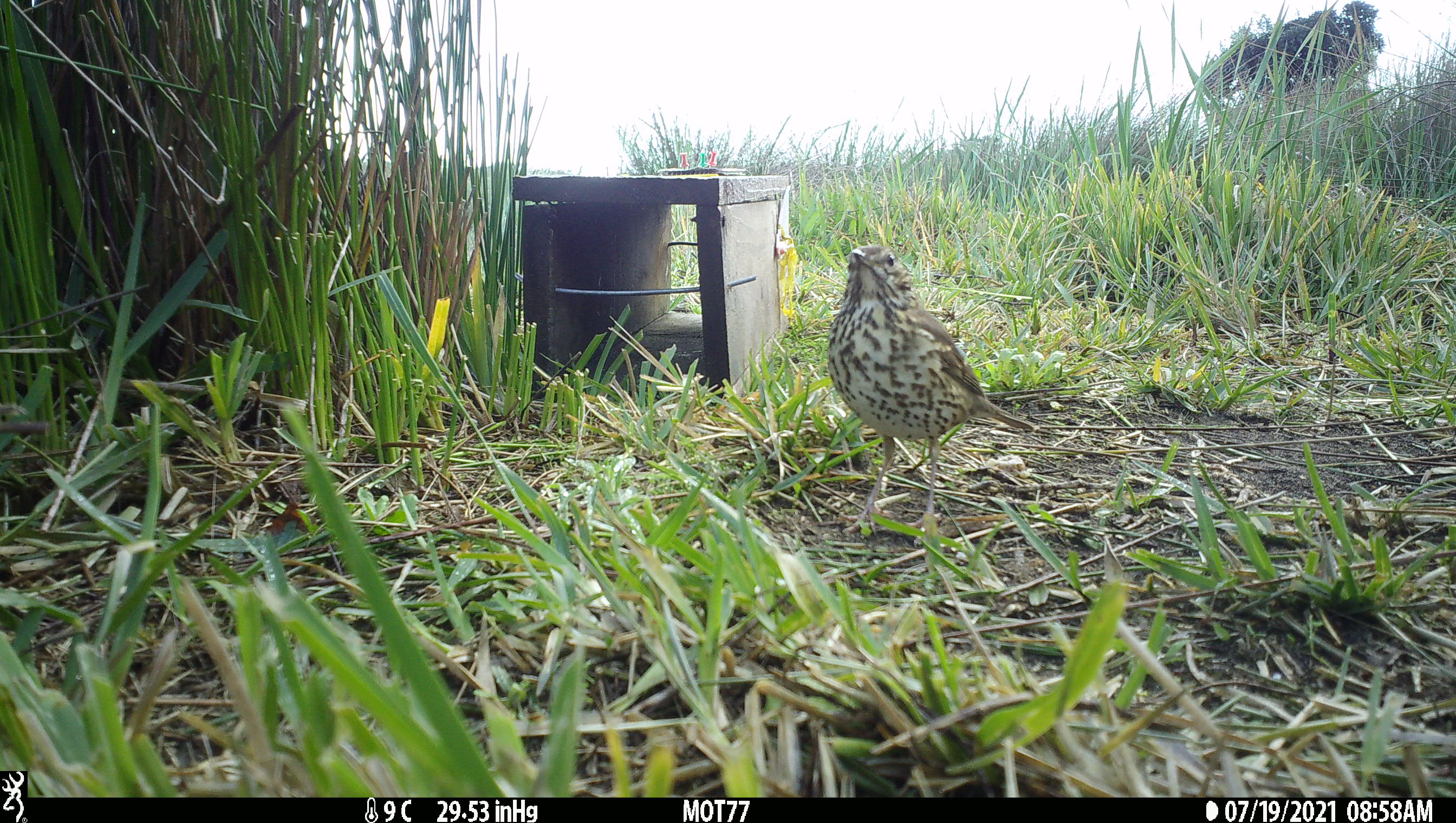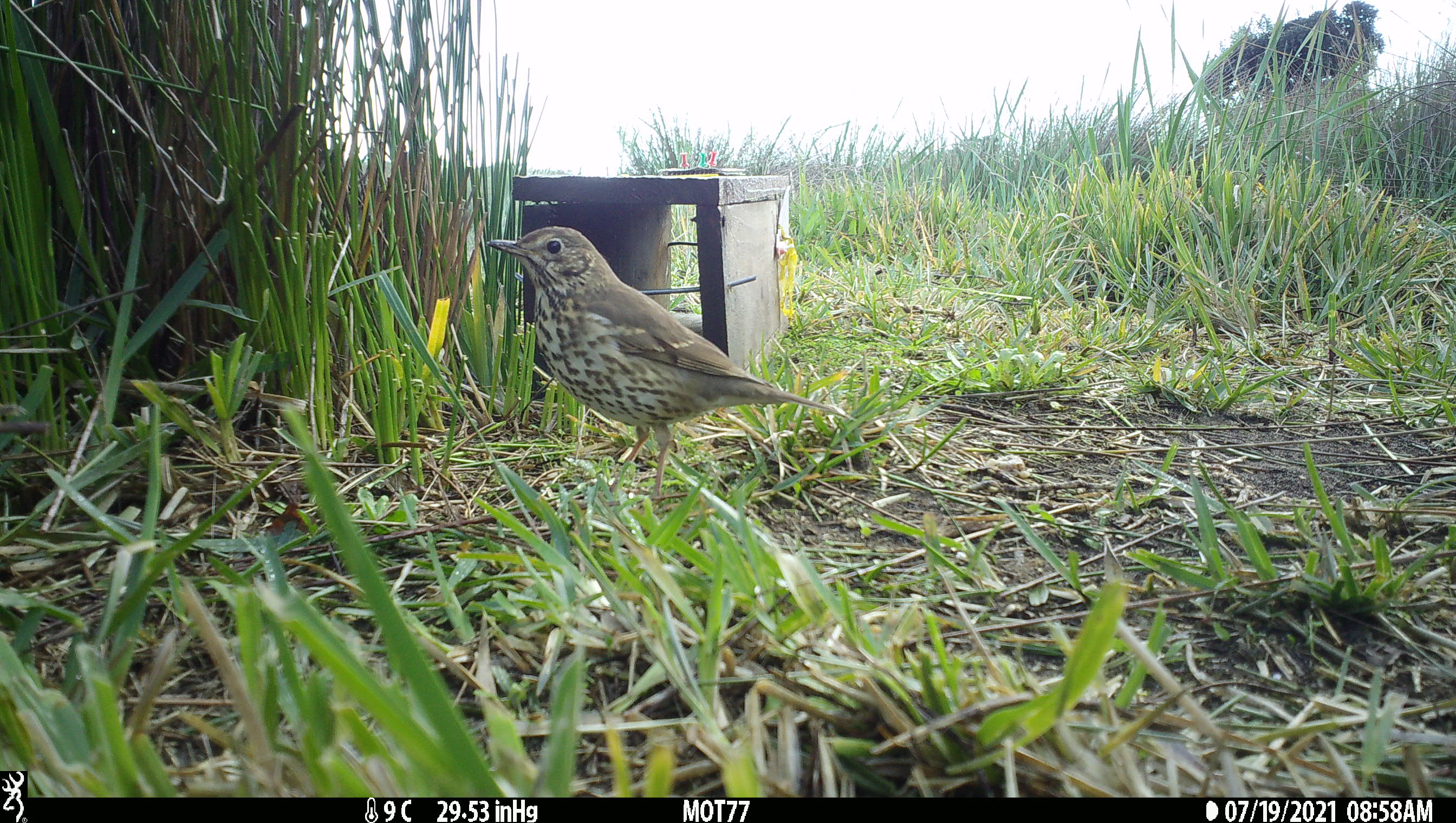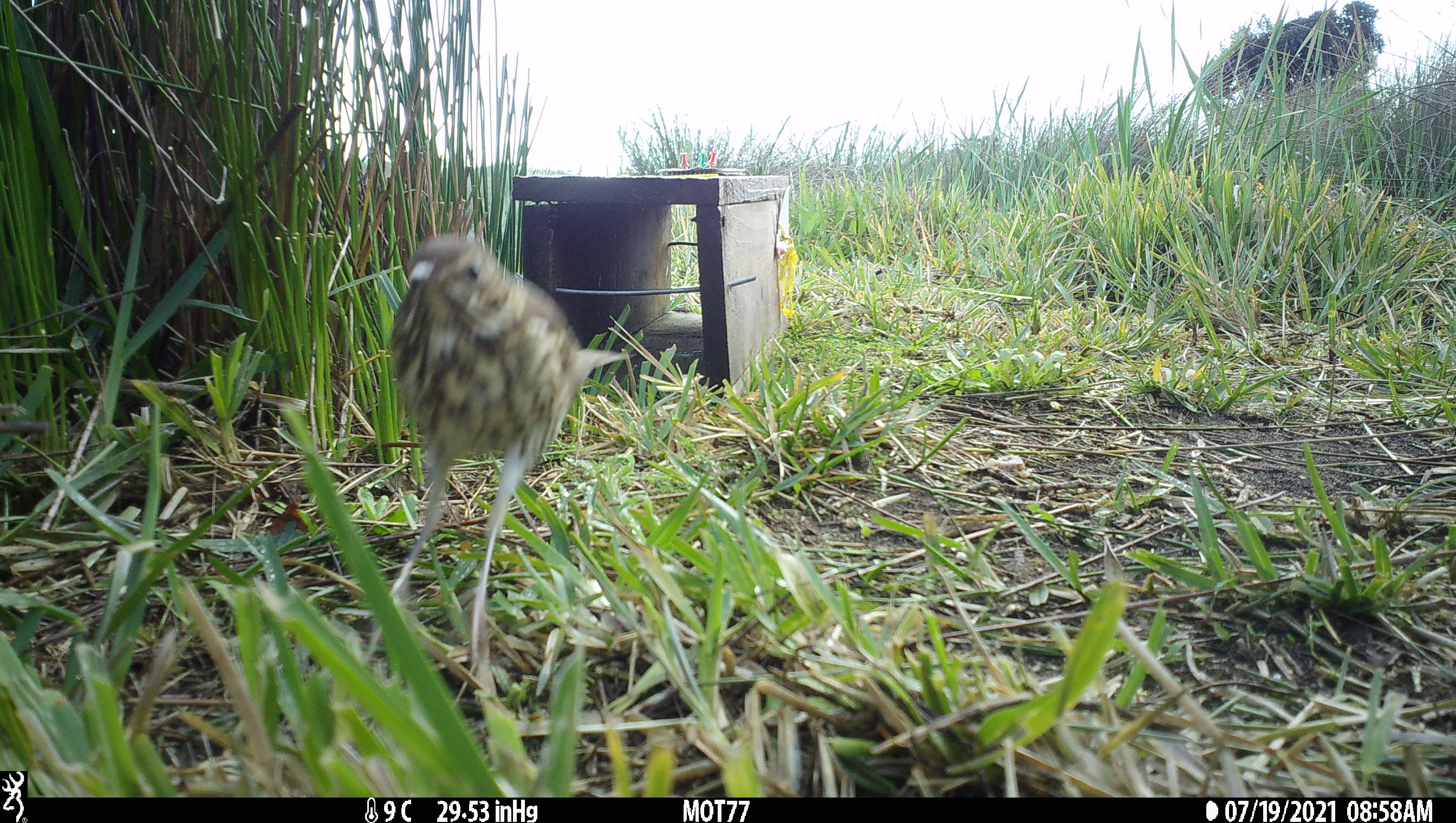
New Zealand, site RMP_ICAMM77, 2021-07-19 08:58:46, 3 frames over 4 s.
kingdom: Animalia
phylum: Chordata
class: Aves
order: Passeriformes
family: Turdidae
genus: Turdus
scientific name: Turdus philomelos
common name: song thrush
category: thrush